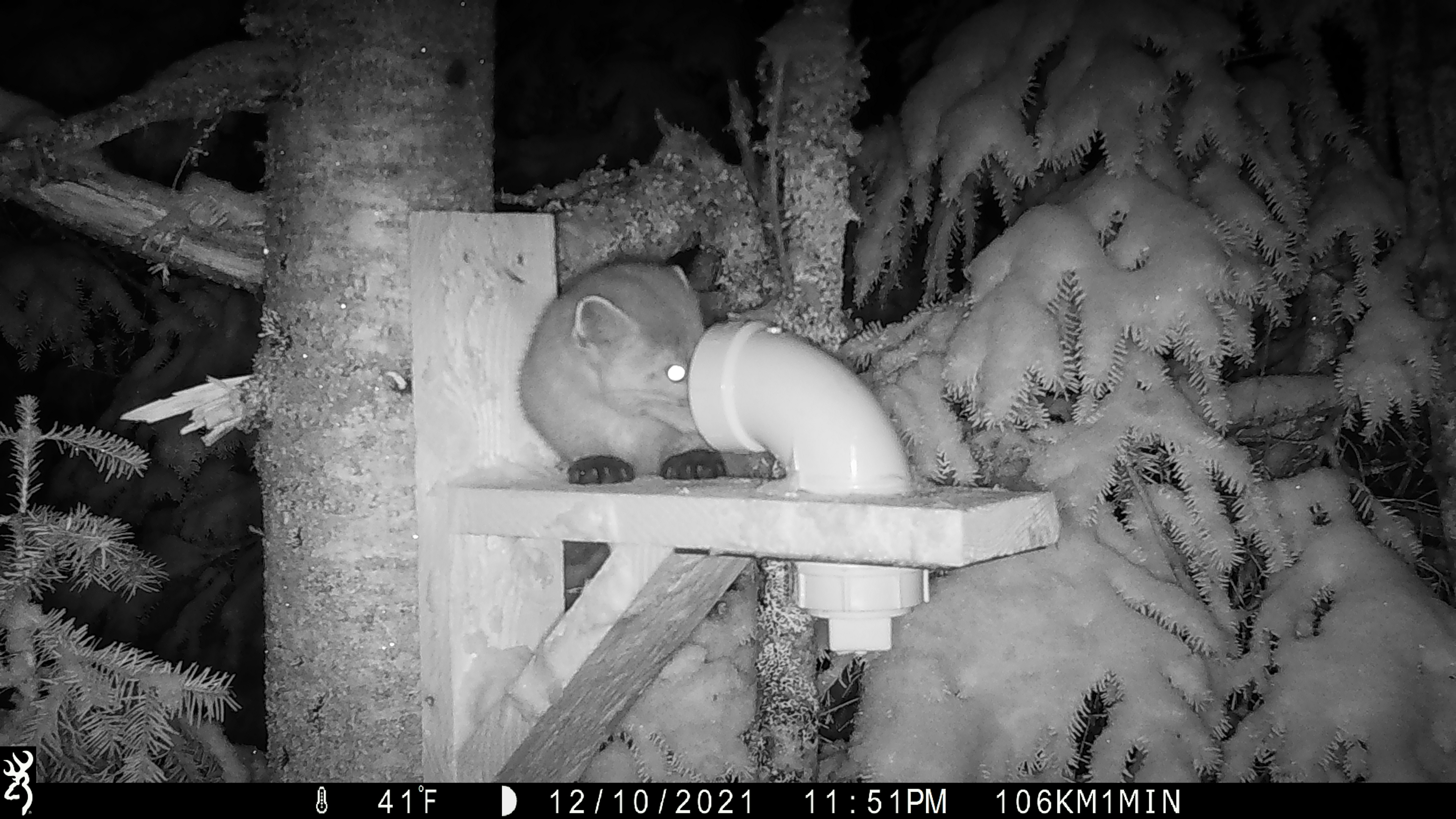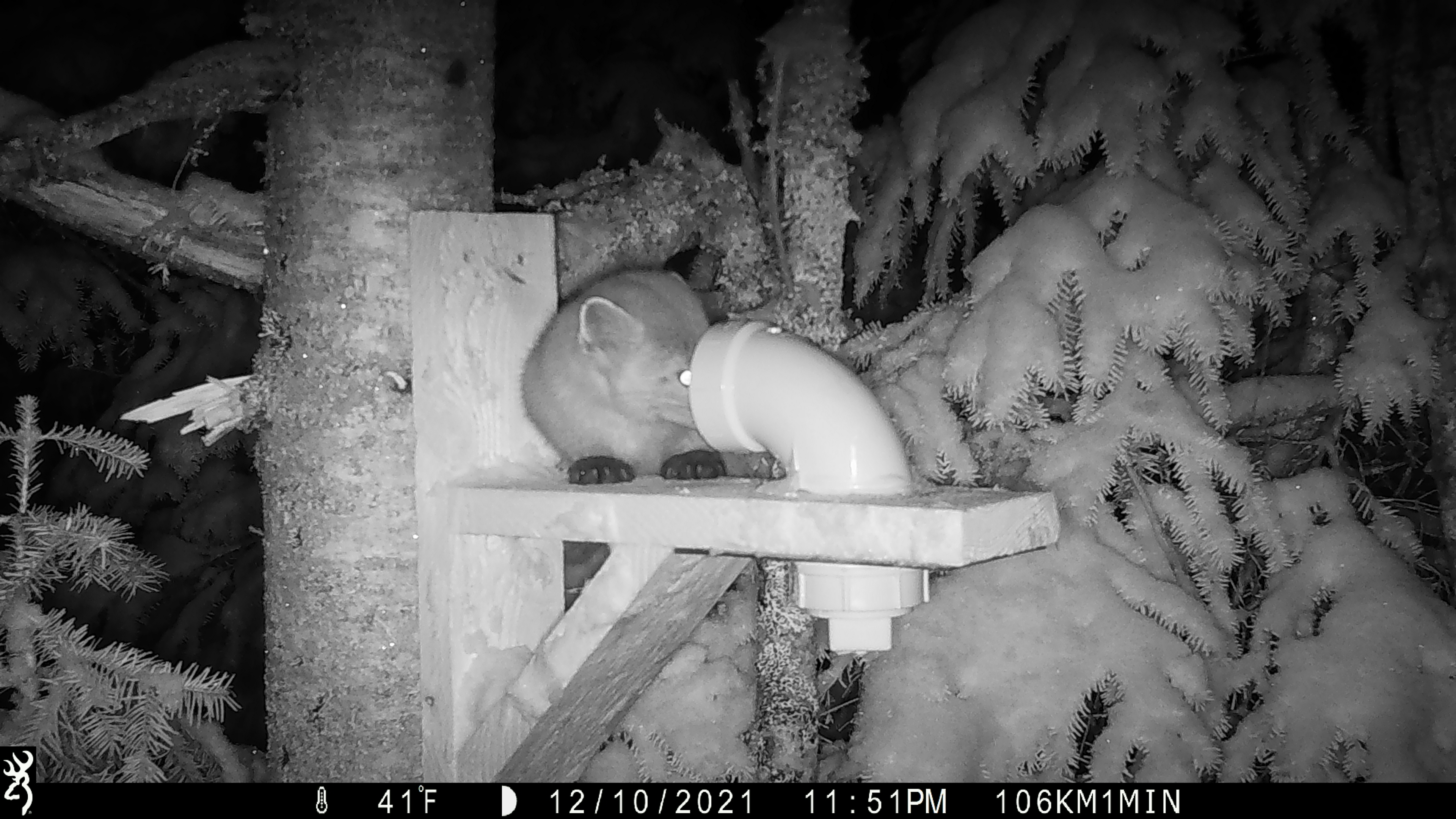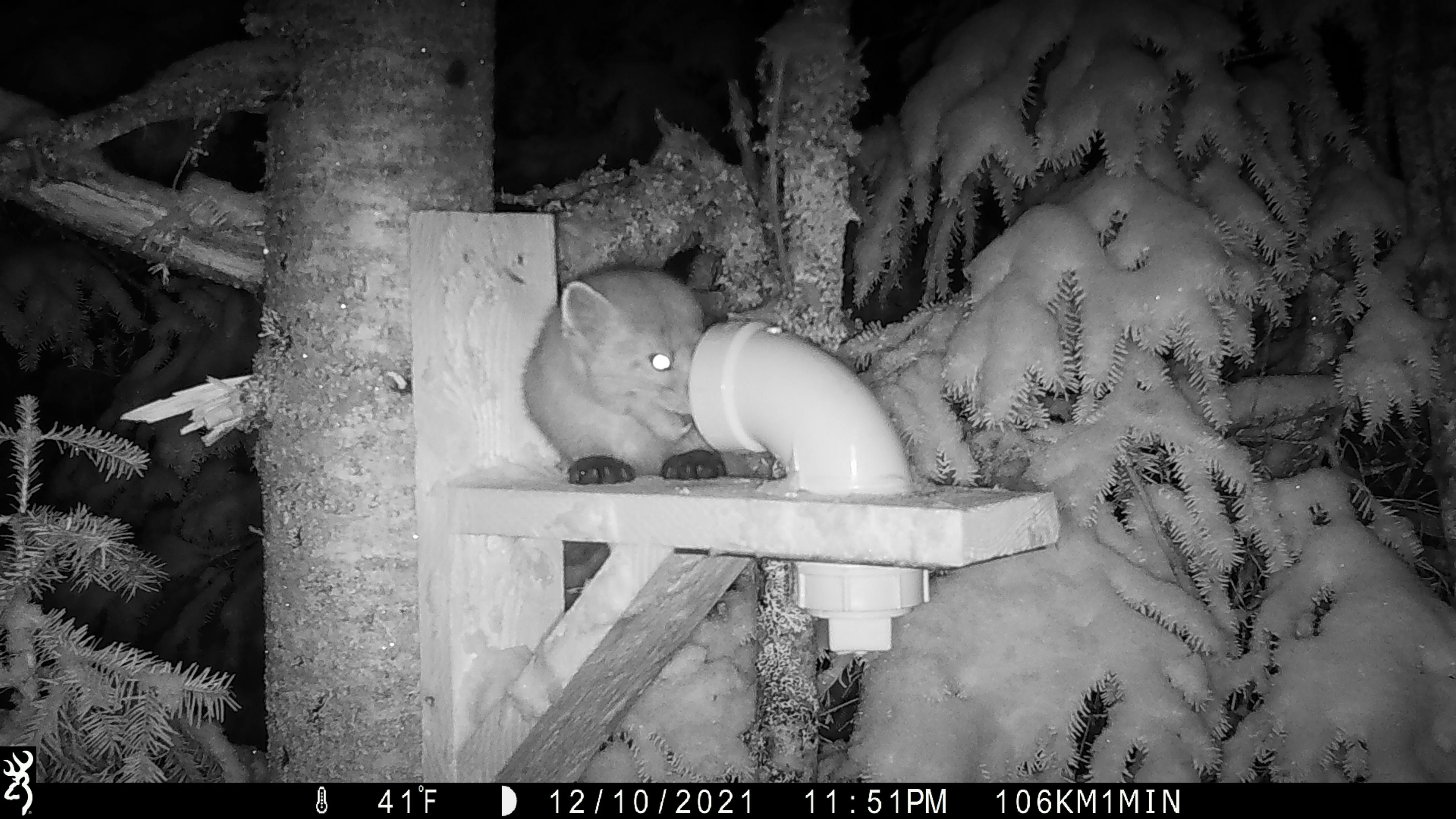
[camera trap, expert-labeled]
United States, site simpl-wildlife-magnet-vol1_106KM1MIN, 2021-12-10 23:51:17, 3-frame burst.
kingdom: Animalia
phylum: Chordata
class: Mammalia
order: Carnivora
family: Mustelidae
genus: Martes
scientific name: Martes americana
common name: american marten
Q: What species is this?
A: American marten (Martes americana).